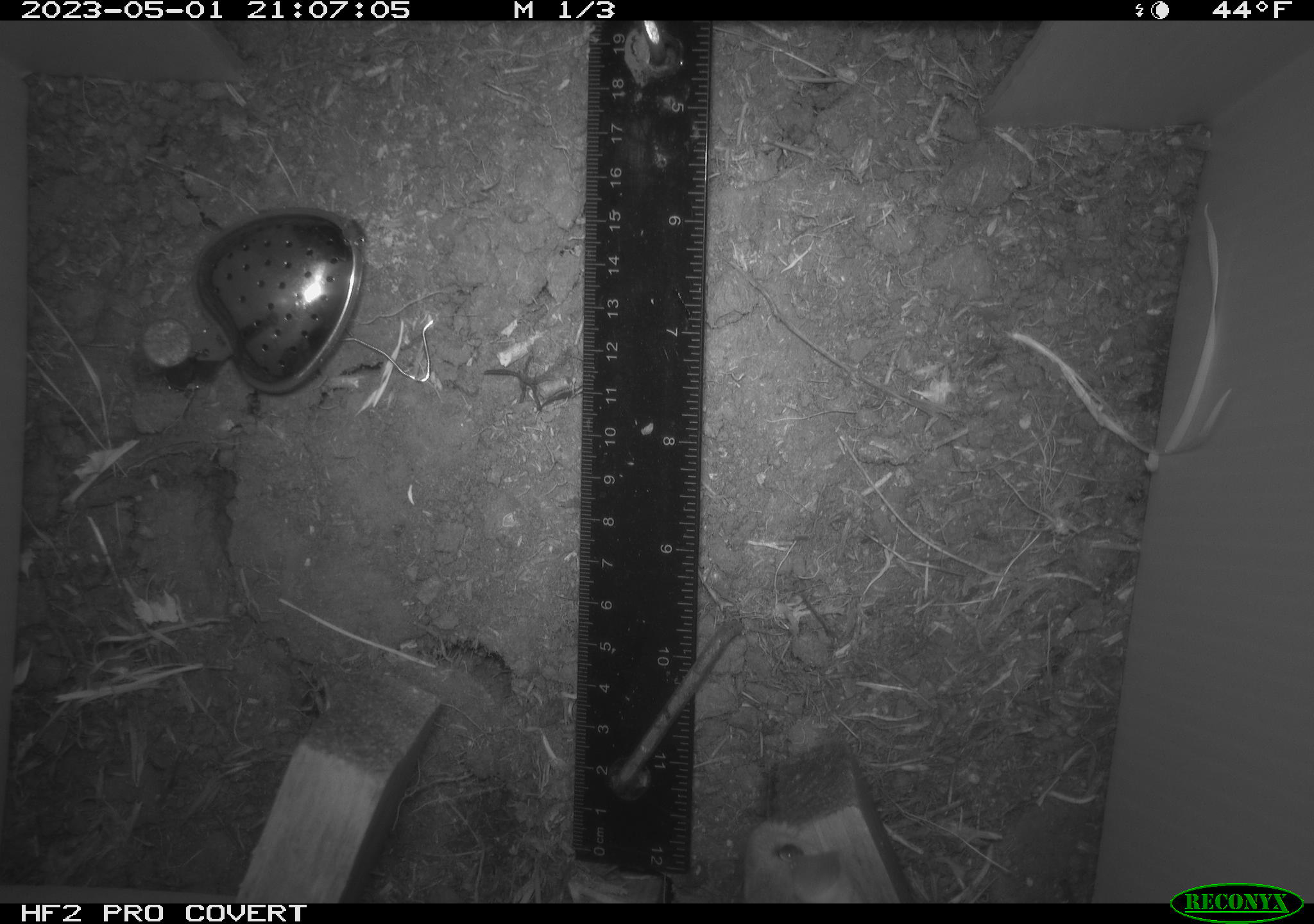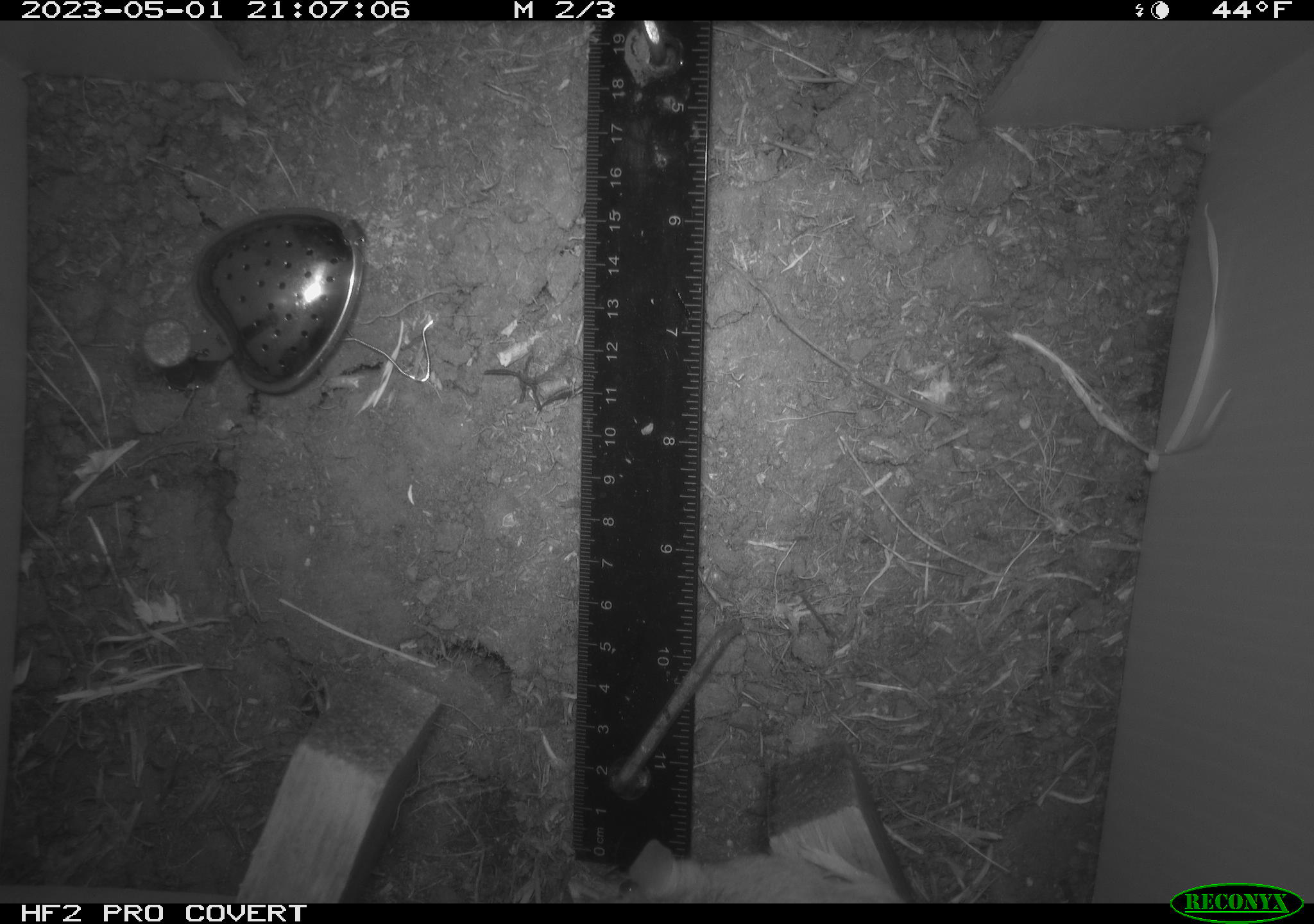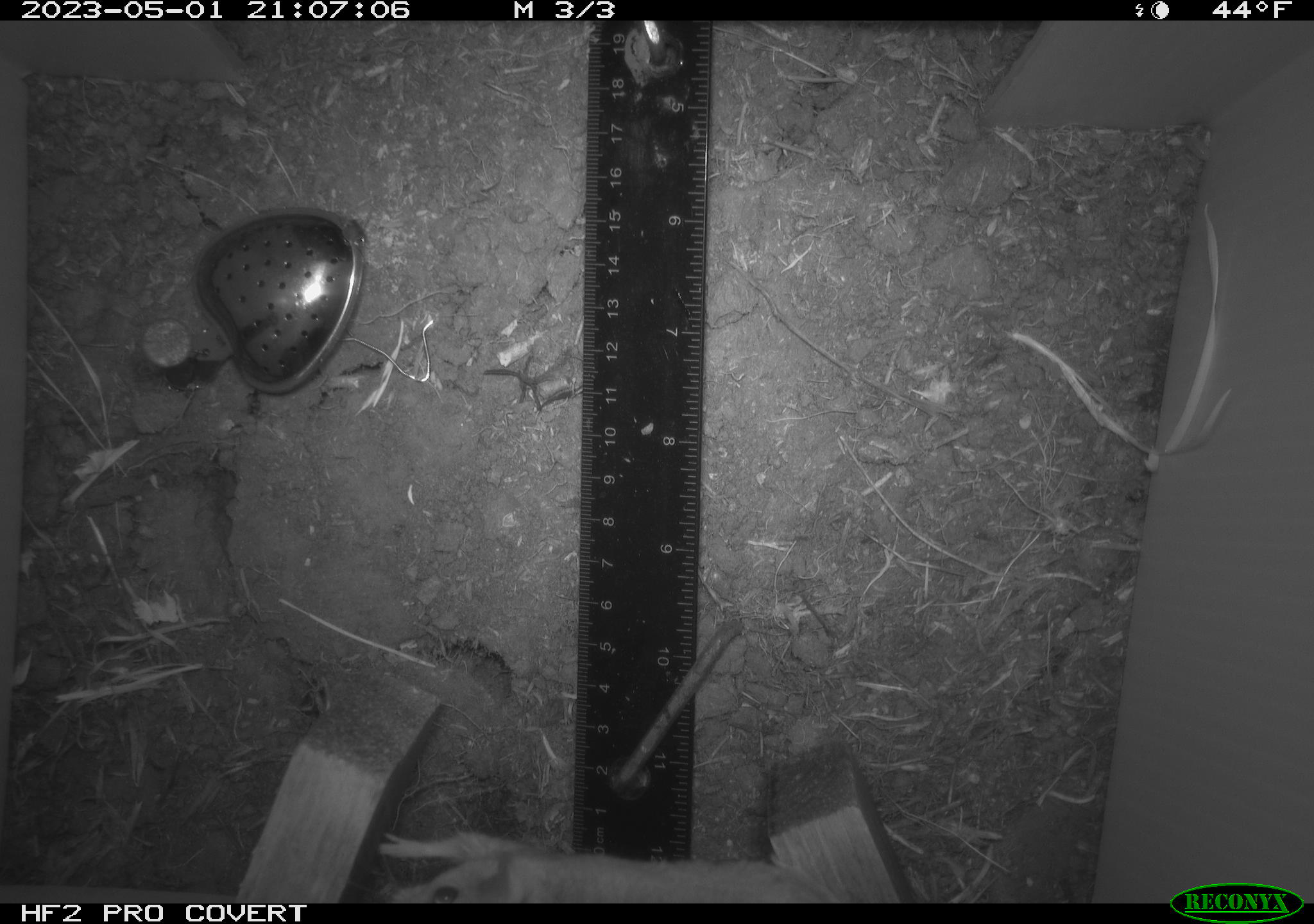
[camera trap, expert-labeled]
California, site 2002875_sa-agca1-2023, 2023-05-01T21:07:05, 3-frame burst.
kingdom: Animalia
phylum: Chordata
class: Mammalia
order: Rodentia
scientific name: Rodentia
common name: mouse species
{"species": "mouse species (Rodentia)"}